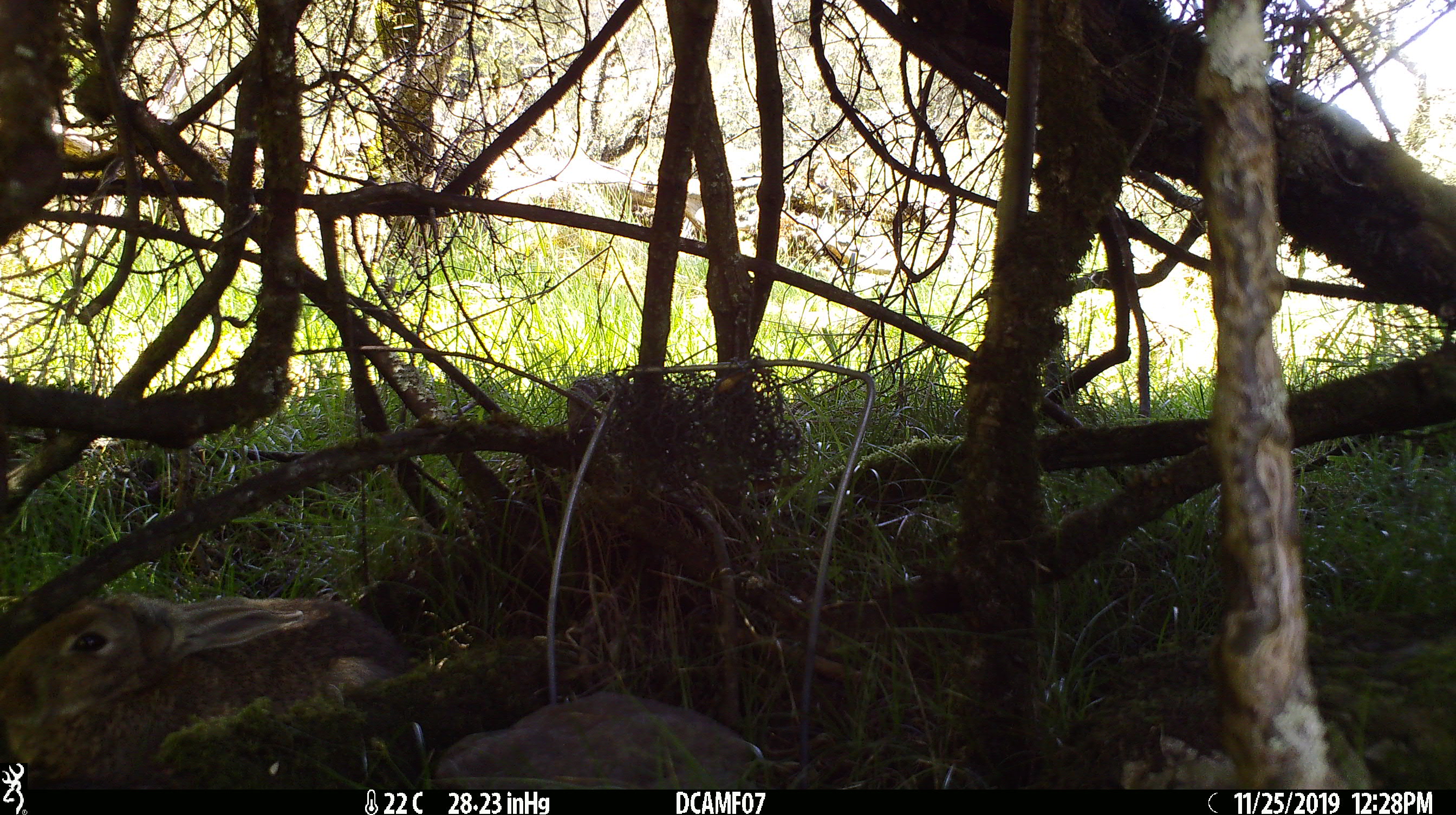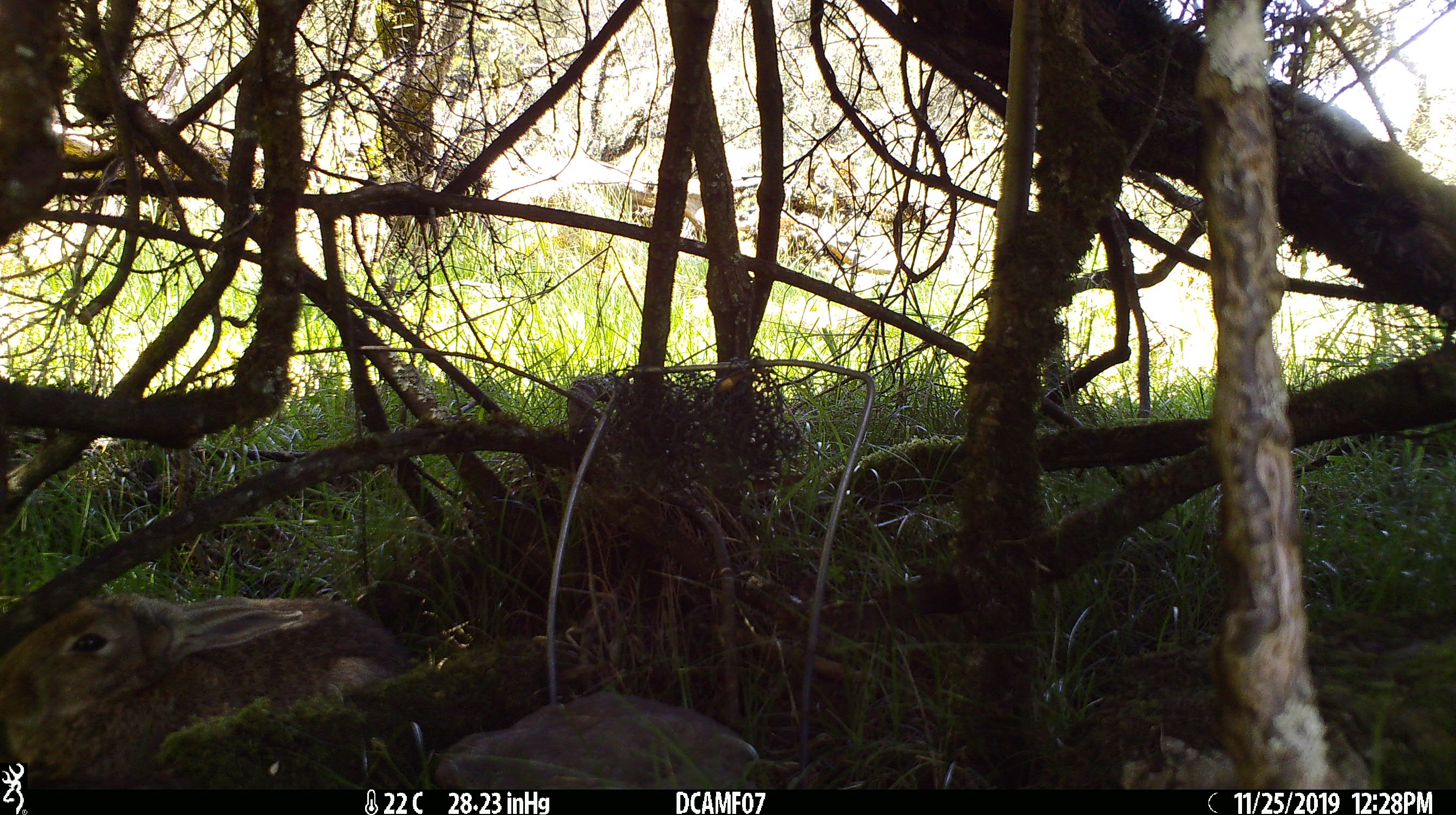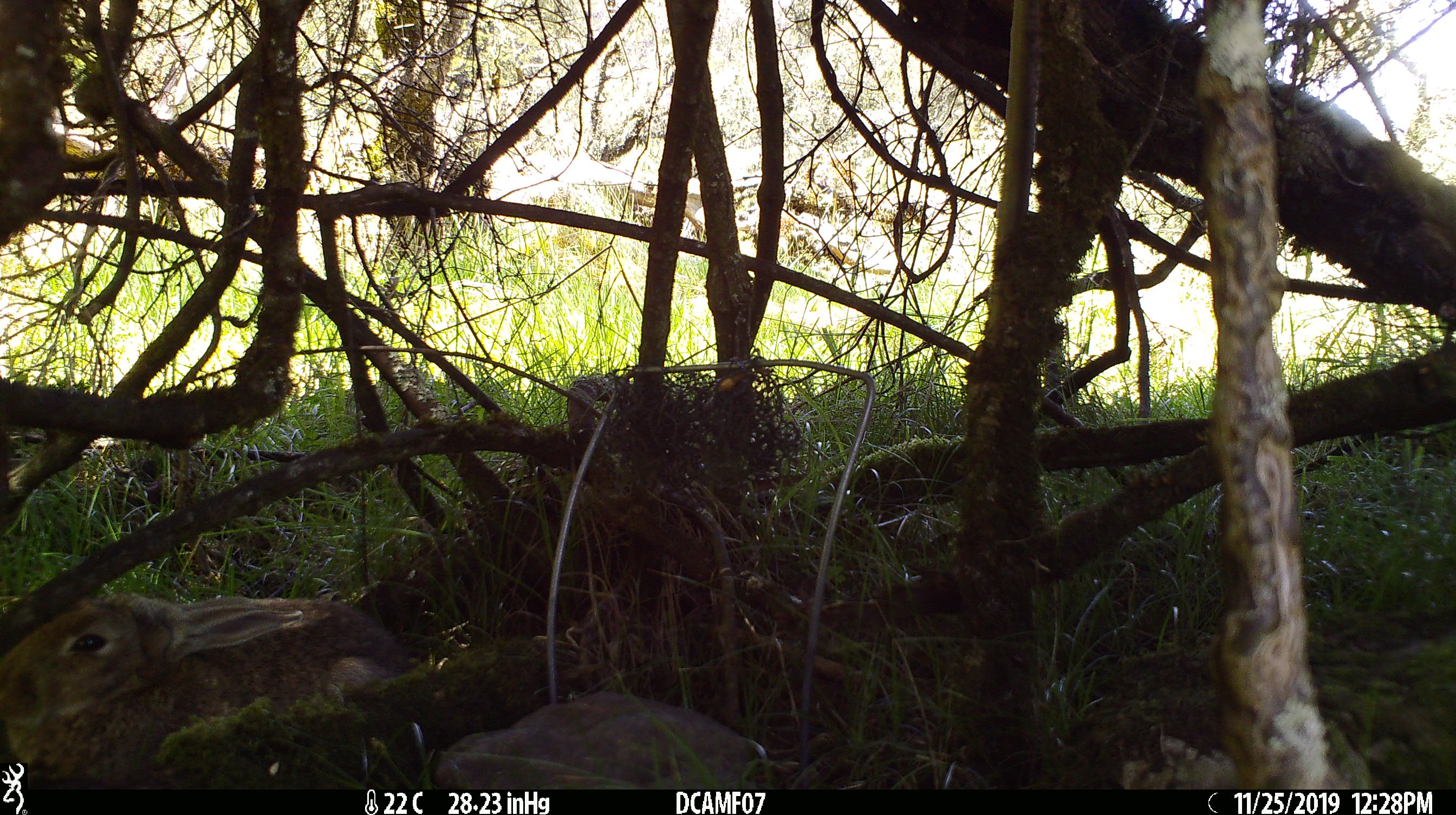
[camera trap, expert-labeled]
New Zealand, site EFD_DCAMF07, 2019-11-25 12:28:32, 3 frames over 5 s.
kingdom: Animalia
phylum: Chordata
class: Mammalia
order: Lagomorpha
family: Leporidae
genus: Oryctolagus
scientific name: Oryctolagus cuniculus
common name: european rabbit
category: rabbit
Rabbit (european rabbit) (Oryctolagus cuniculus).